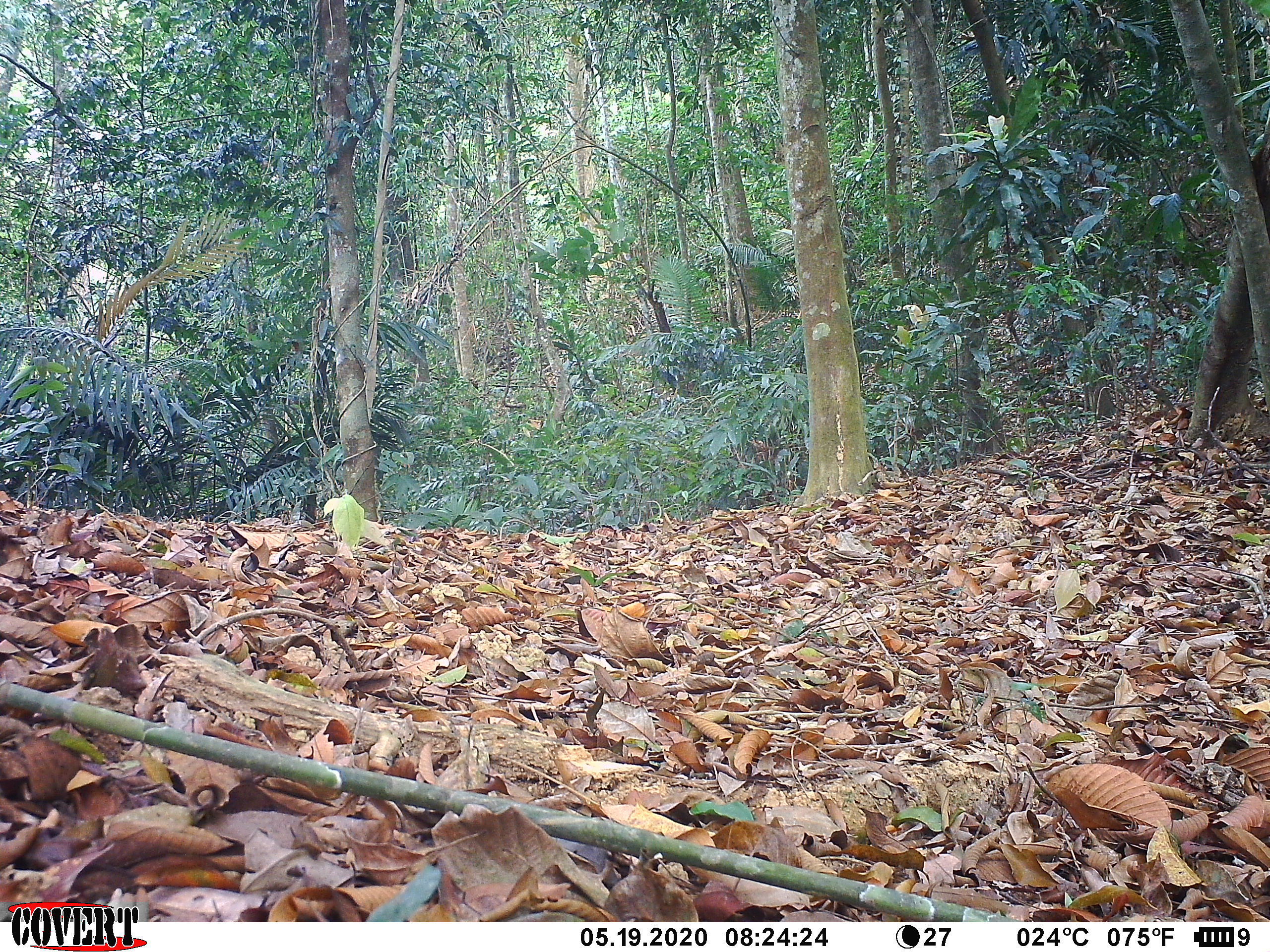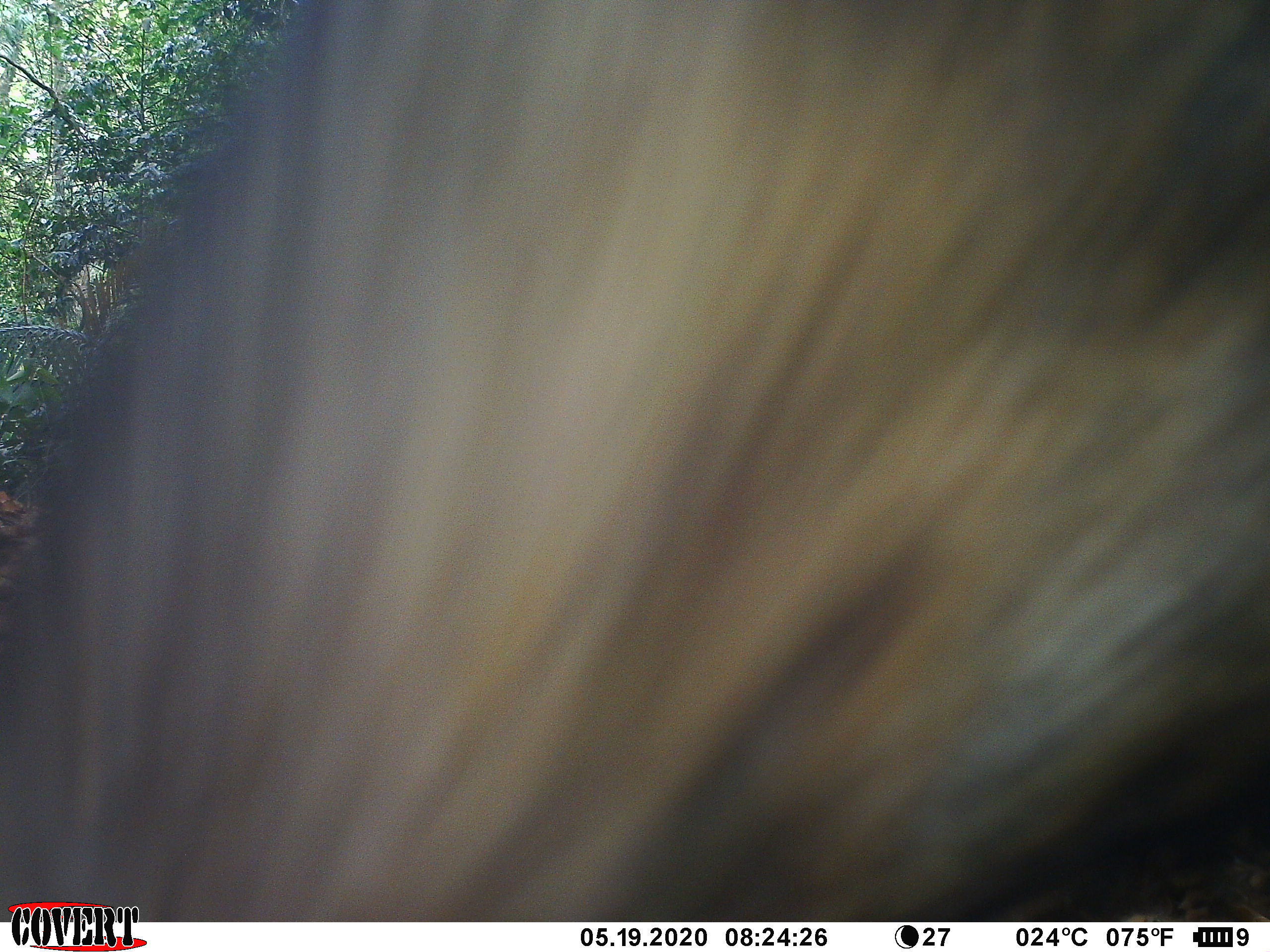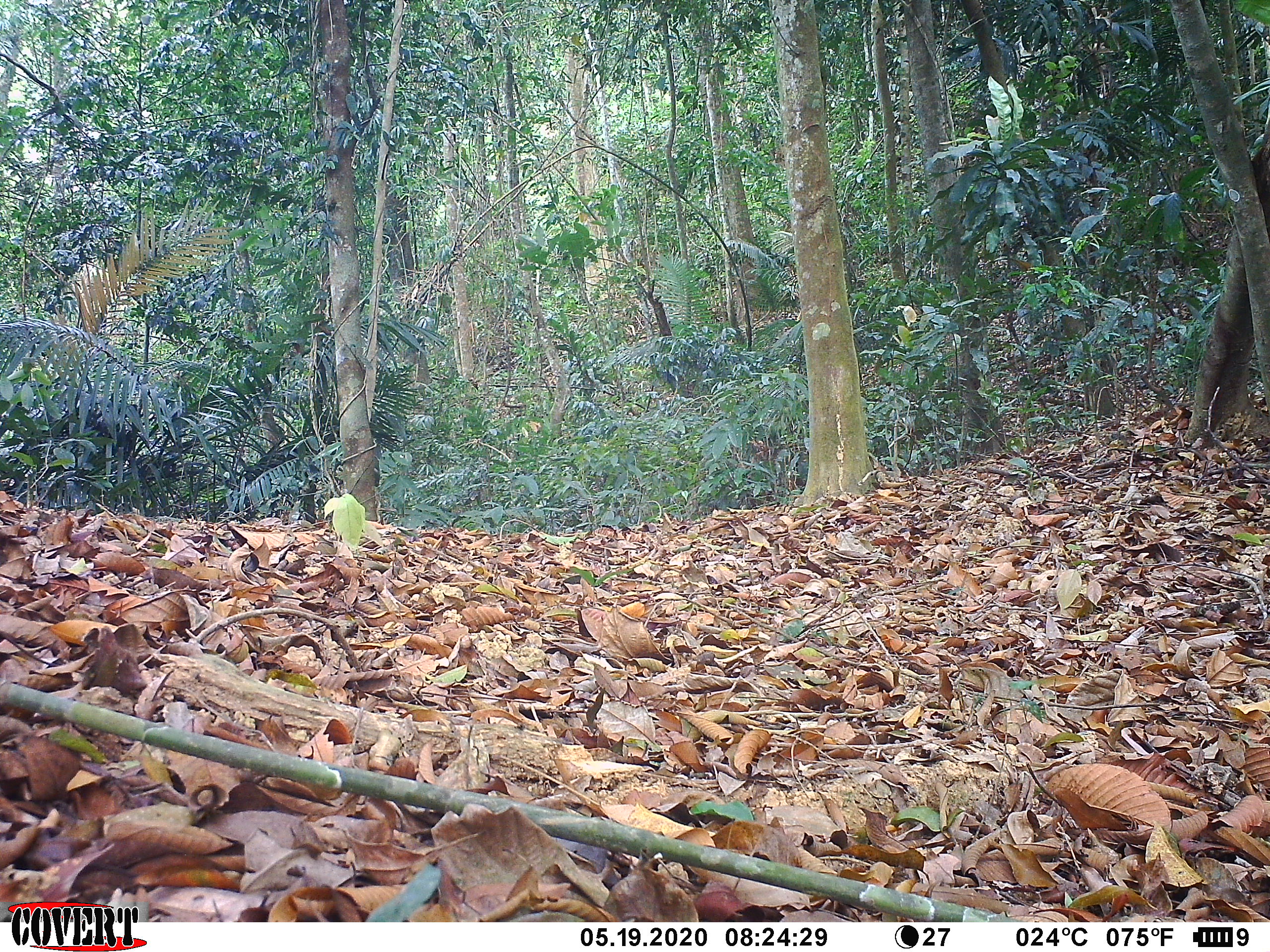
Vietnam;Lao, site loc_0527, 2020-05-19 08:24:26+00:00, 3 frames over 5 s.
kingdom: Animalia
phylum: Chordata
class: Mammalia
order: Artiodactyla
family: Suidae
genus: Sus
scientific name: Sus scrofa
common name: eurasian wild pig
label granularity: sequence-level